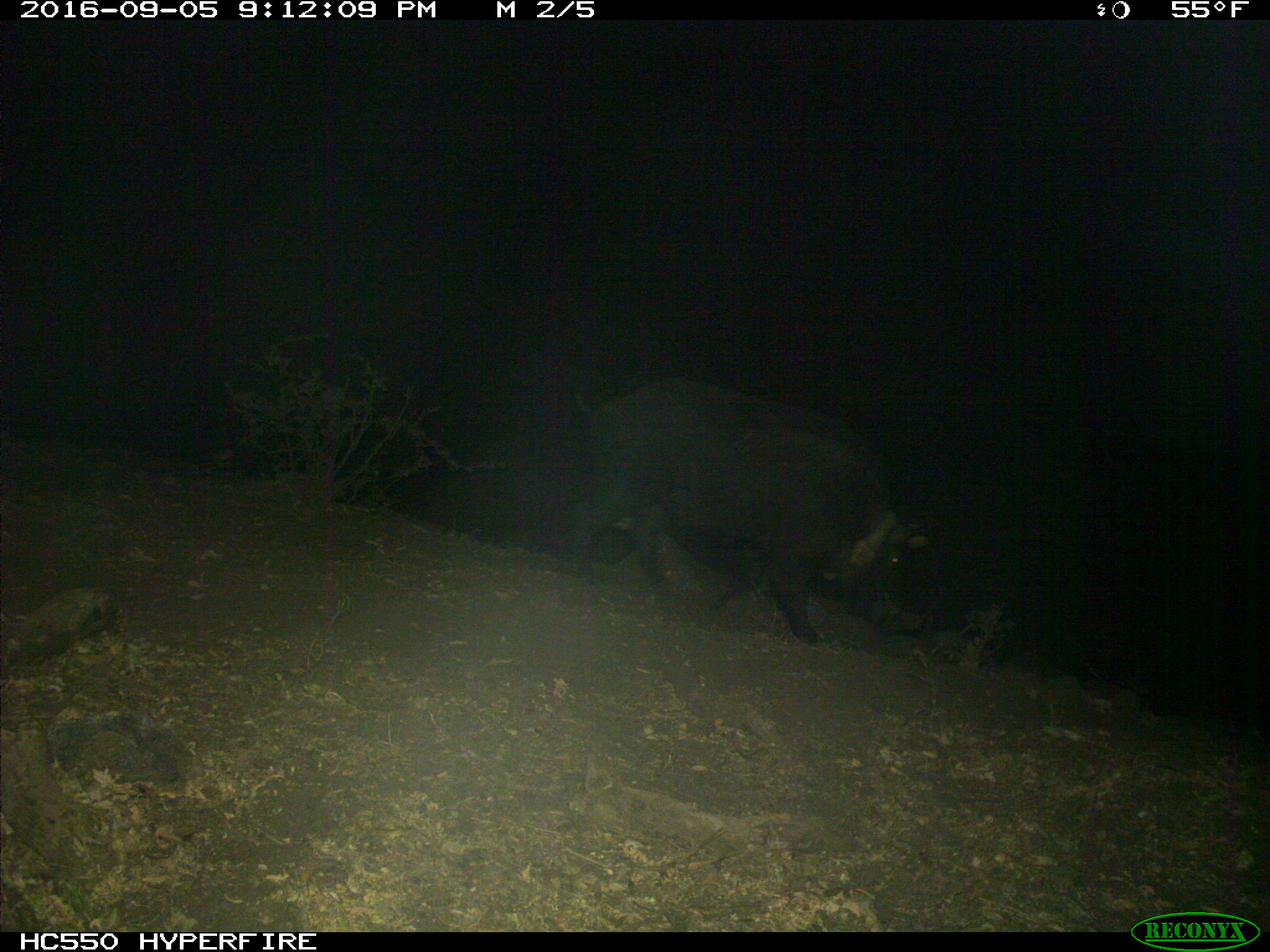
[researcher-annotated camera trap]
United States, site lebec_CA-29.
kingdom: Animalia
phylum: Chordata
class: Mammalia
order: Artiodactyla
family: Suidae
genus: Sus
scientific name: Sus scrofa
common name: wild boar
Sus scrofa (wild boar).